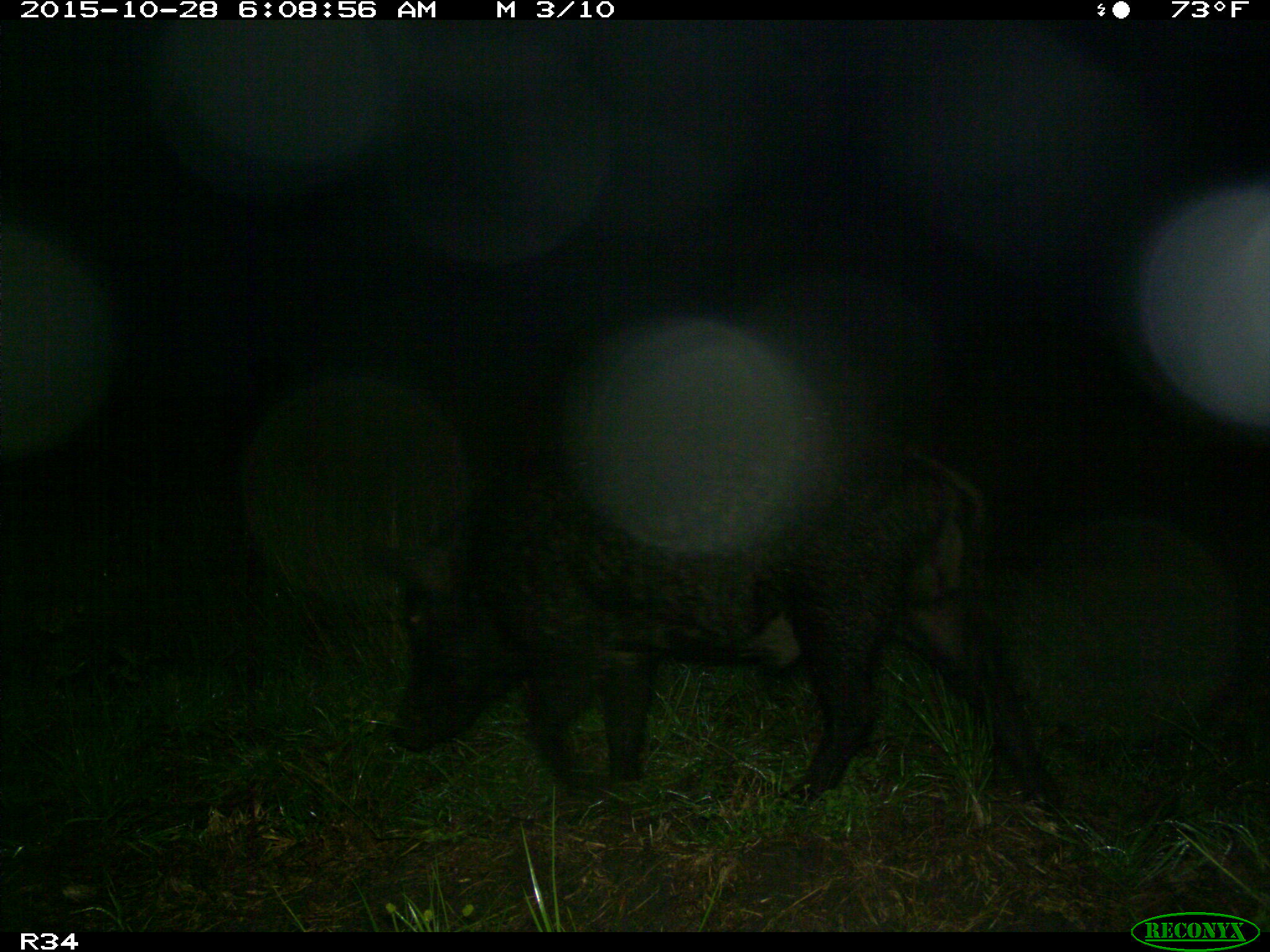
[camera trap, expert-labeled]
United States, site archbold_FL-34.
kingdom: Animalia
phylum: Chordata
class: Mammalia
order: Artiodactyla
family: Suidae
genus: Sus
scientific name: Sus scrofa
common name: wild boar